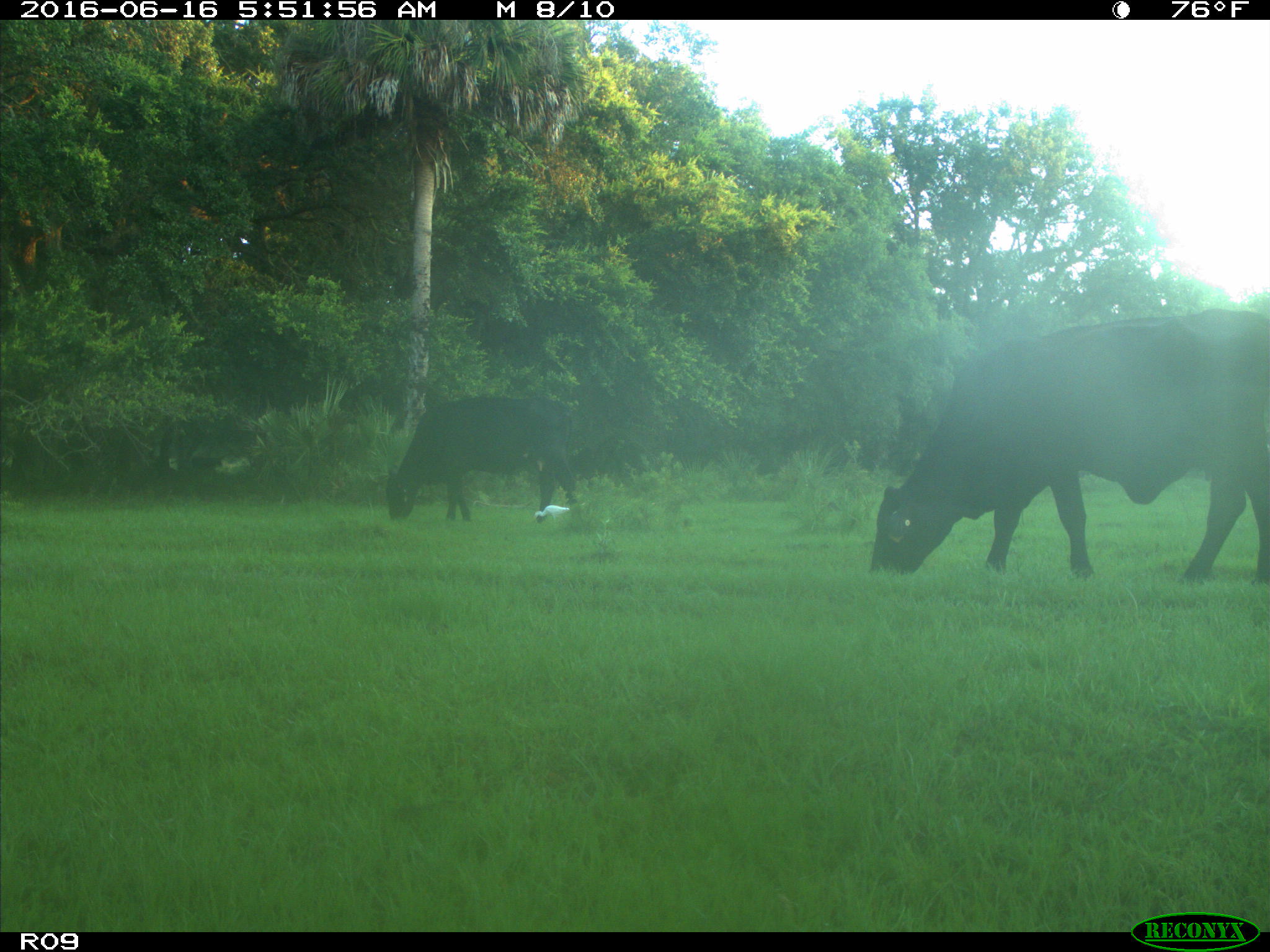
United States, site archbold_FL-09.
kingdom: Animalia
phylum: Chordata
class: Mammalia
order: Artiodactyla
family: Bovidae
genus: Bos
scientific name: Bos taurus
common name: domestic cow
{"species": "Bos taurus (domestic cow)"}